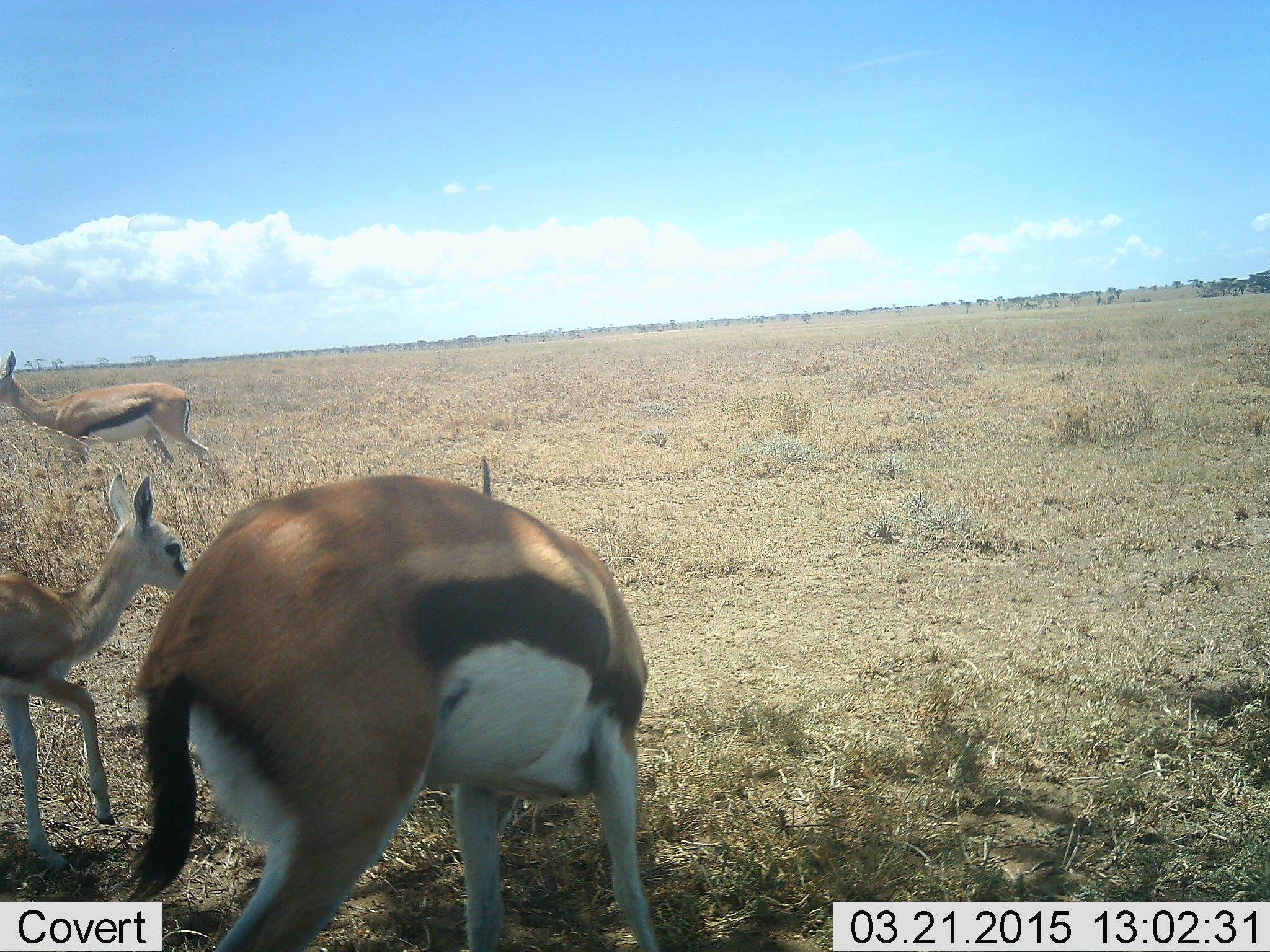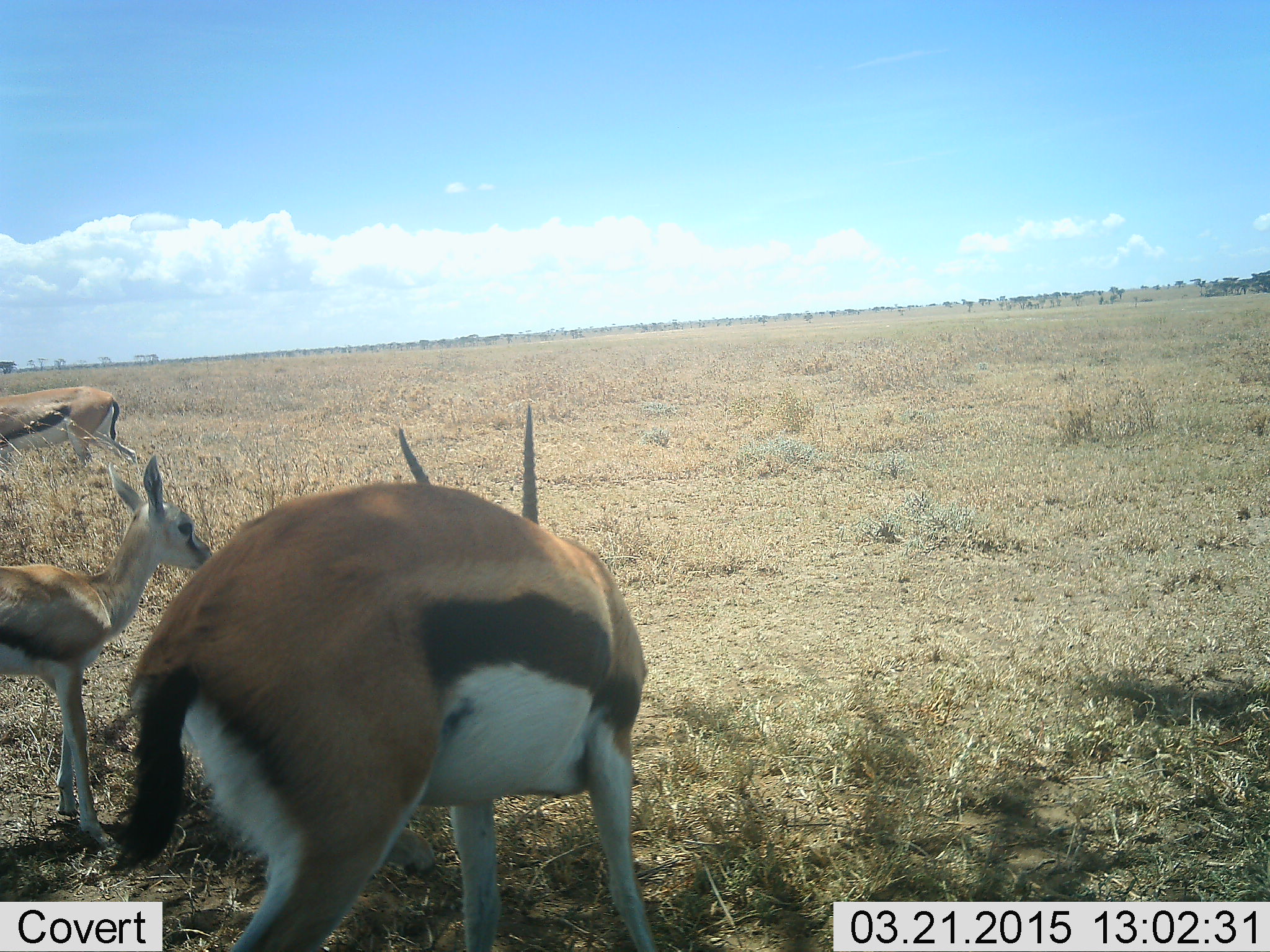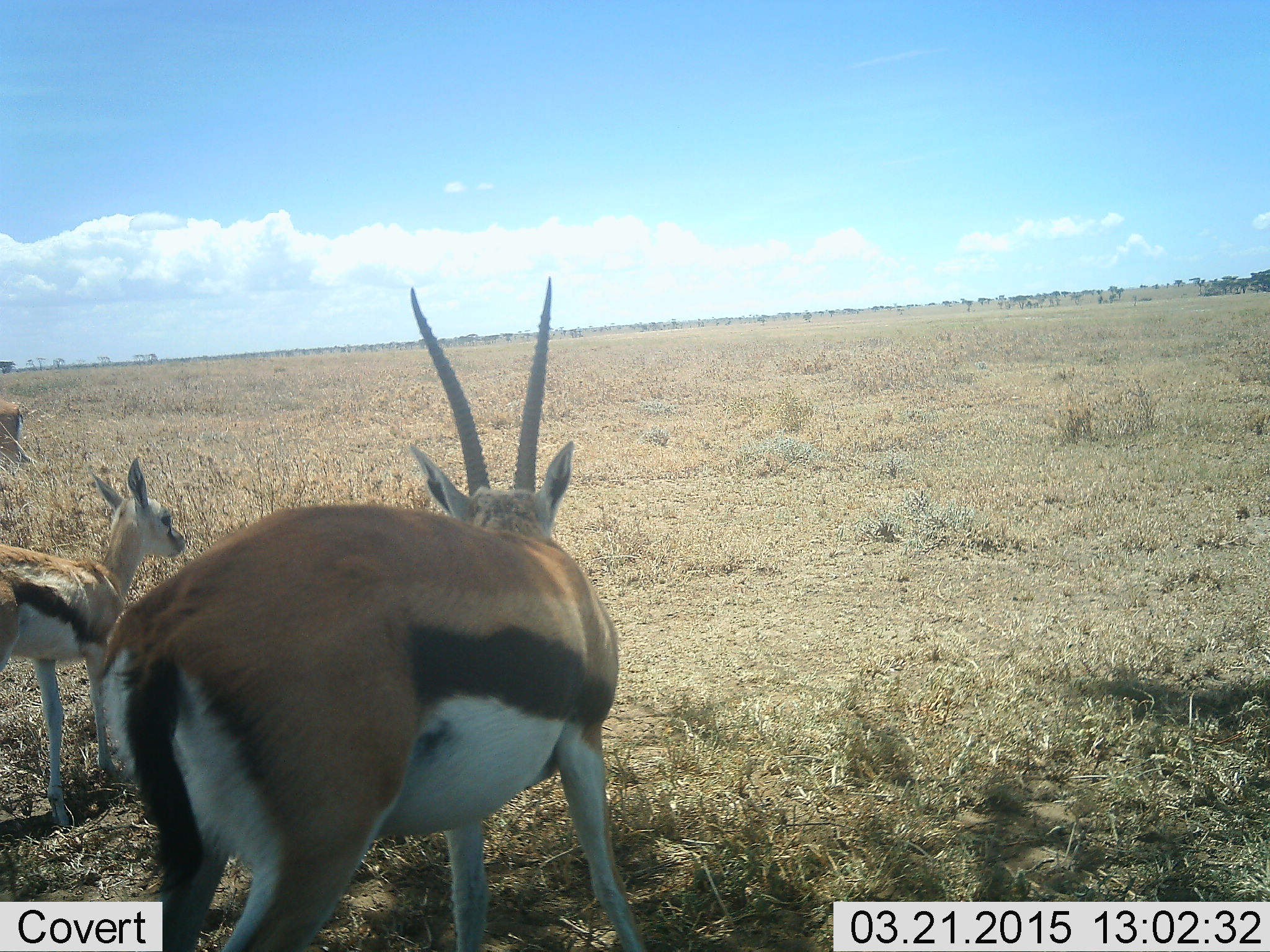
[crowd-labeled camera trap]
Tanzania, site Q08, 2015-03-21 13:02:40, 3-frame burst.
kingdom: Animalia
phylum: Chordata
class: Mammalia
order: Artiodactyla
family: Bovidae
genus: Eudorcas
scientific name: Eudorcas thomsonii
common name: thomson's gazelle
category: gazellethomsons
Gazellethomsons (thomson's gazelle) (Eudorcas thomsonii), count 3. Behavior (volunteer vote fractions): standing 80%, resting 0%, moving 50%, interacting 0%. Young present (vote fraction): 60%. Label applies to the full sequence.